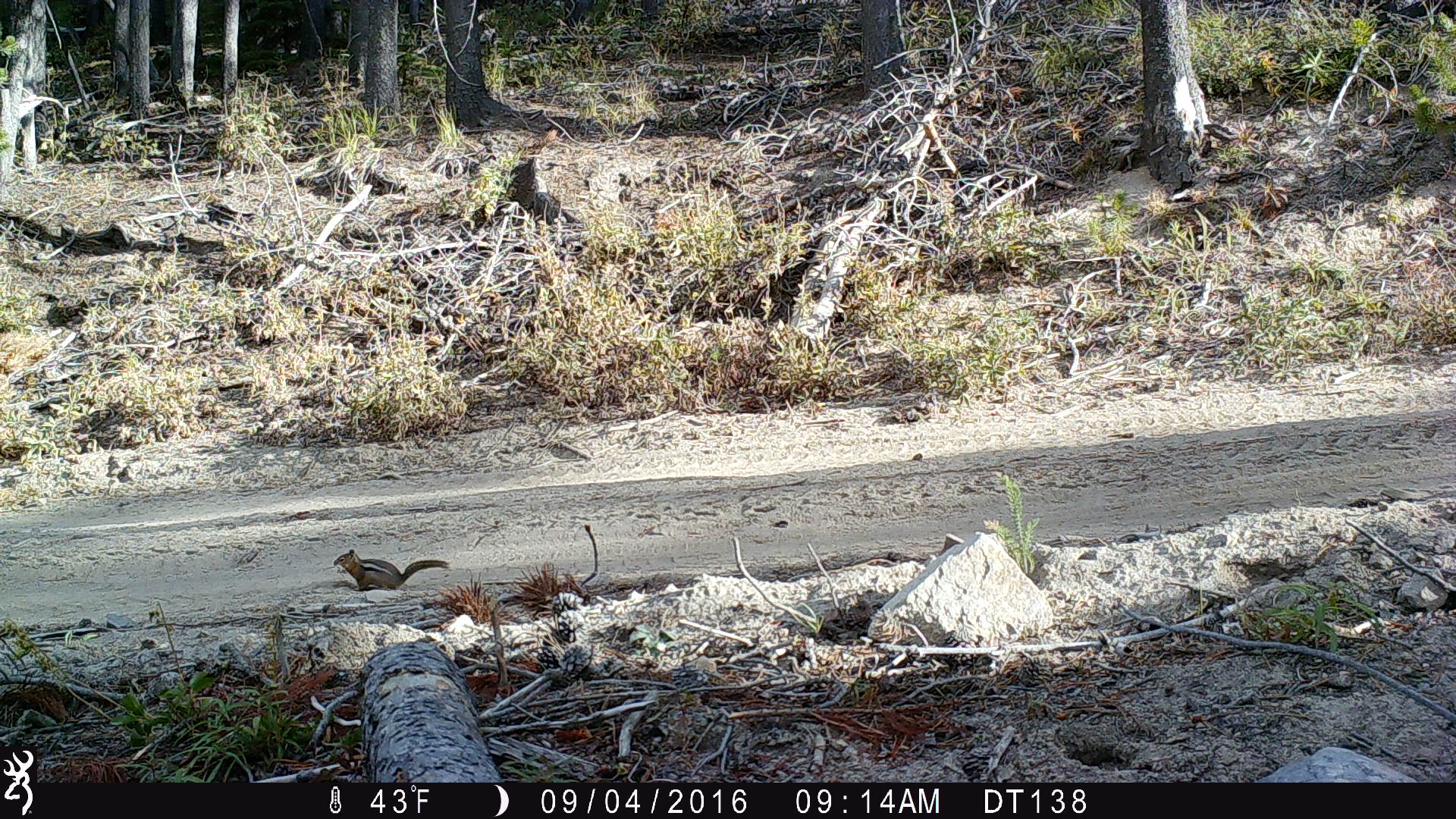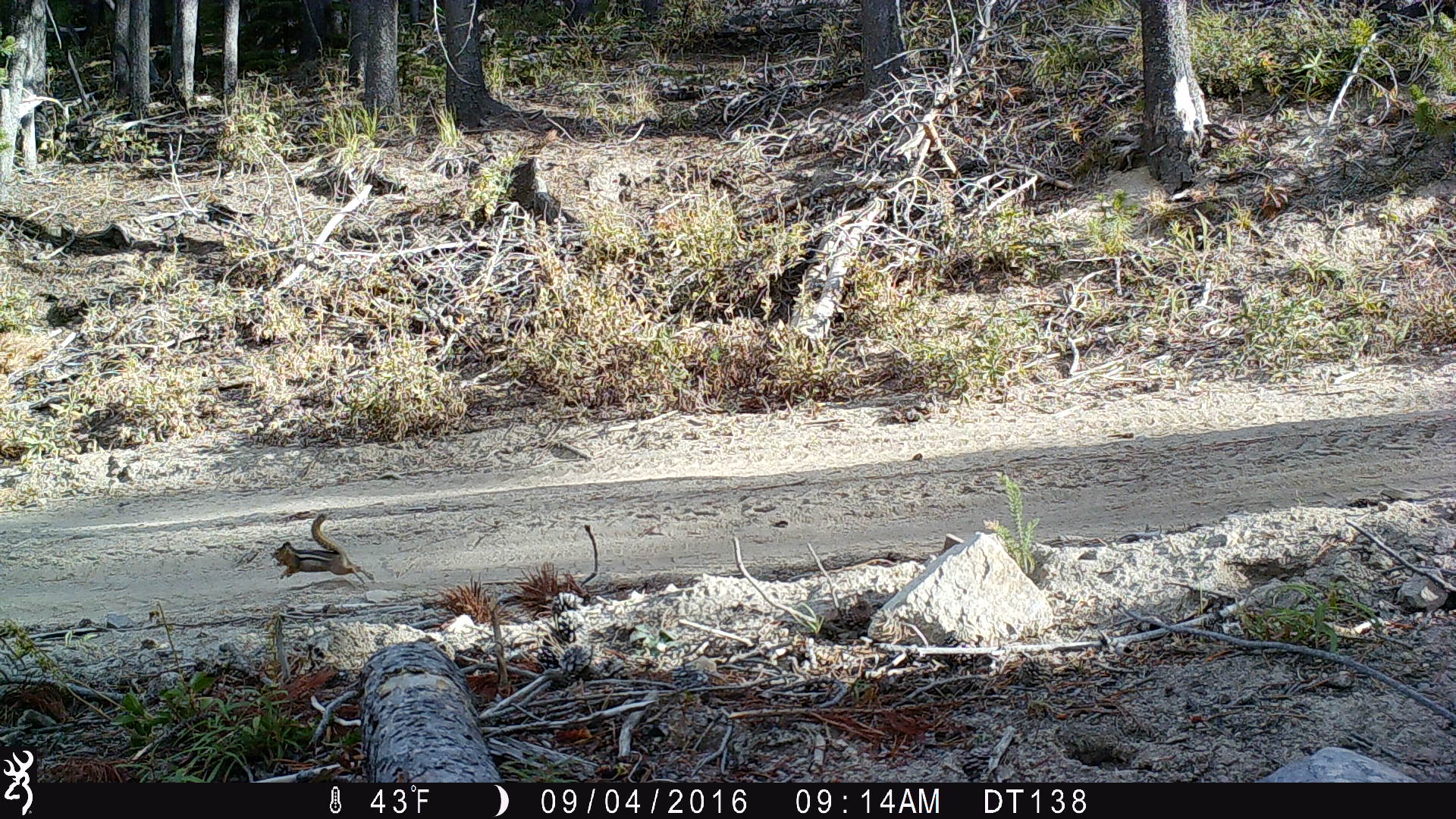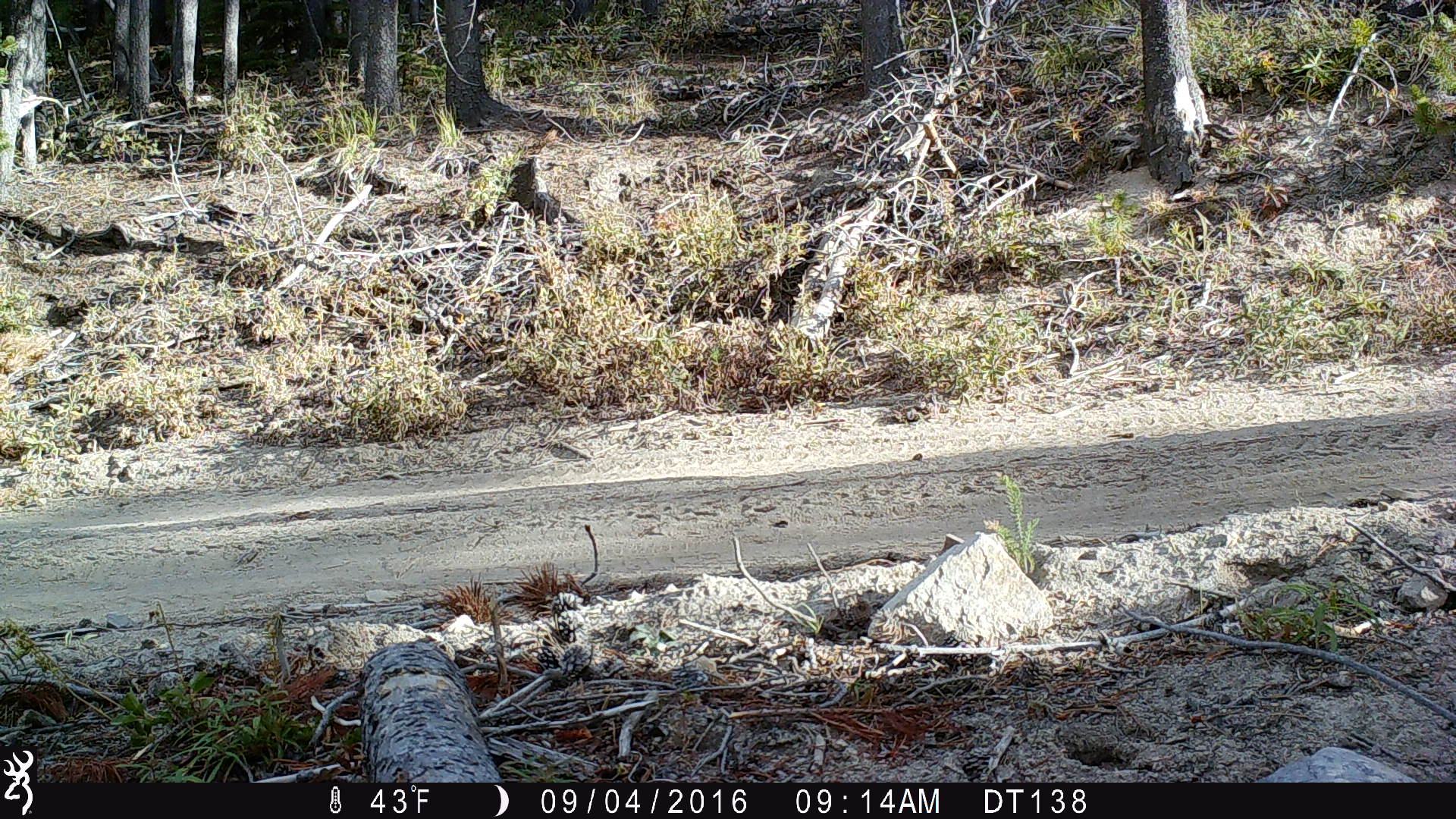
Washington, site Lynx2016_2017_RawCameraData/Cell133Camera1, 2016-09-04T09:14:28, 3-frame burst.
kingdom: Animalia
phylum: Chordata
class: Mammalia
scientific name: Mammalia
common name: small mammal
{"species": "small mammal (Mammalia)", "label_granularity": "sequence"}